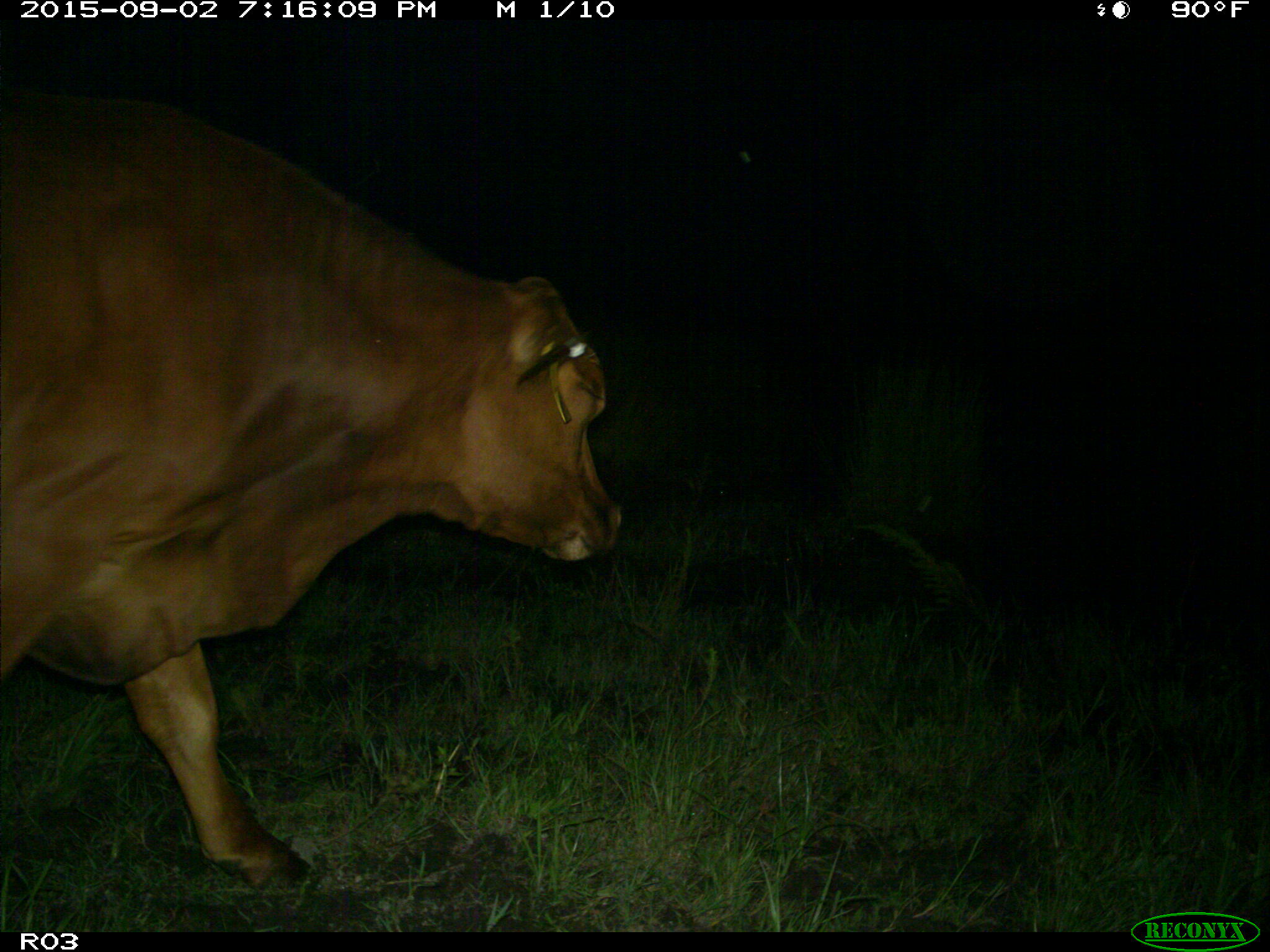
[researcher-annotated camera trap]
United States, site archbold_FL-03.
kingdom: Animalia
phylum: Chordata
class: Mammalia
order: Artiodactyla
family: Bovidae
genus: Bos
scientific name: Bos taurus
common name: domestic cow